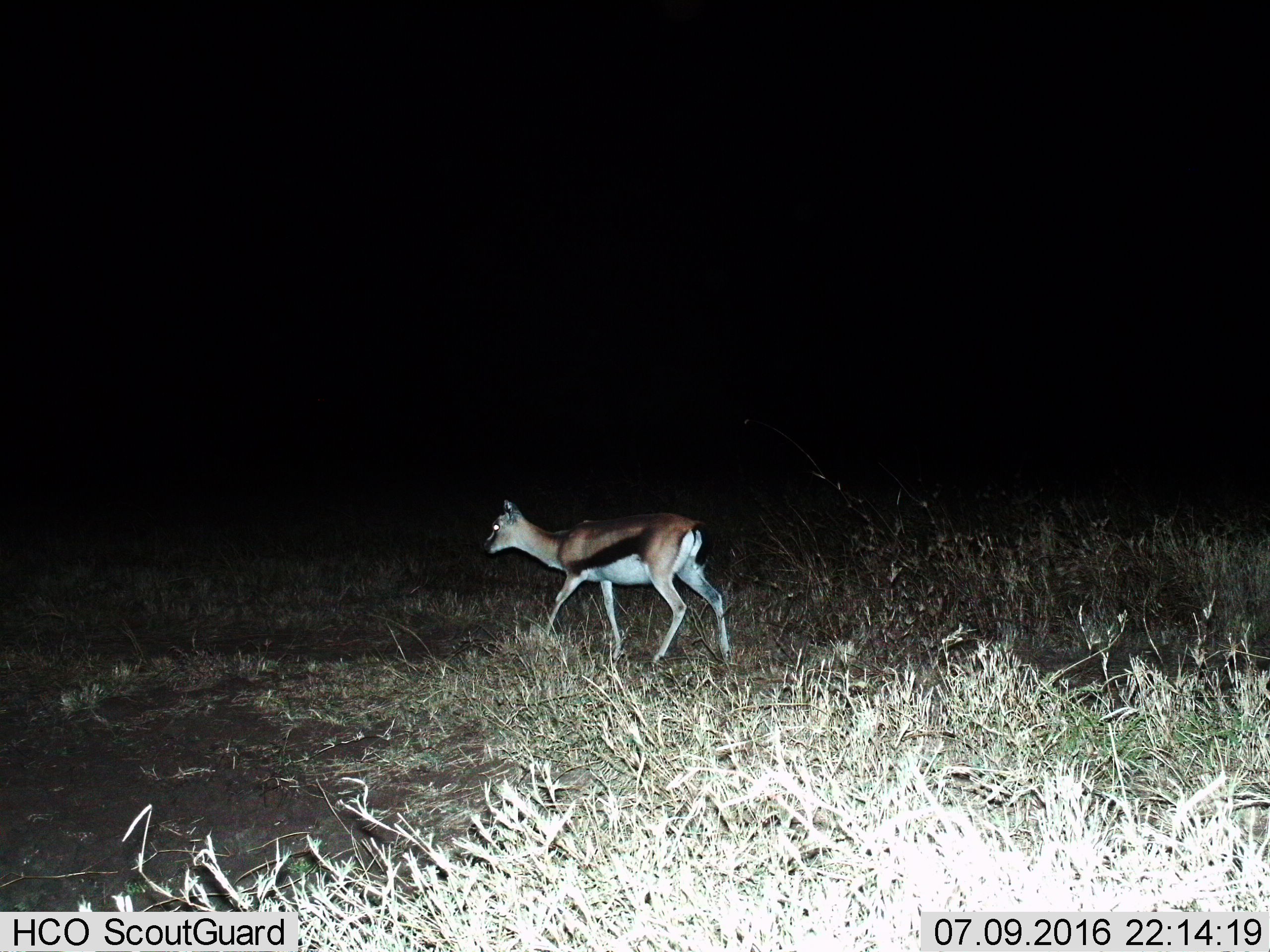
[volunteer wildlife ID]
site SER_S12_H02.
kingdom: Animalia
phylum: Chordata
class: Mammalia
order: Artiodactyla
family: Bovidae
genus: Eudorcas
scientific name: Eudorcas thomsonii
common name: thomson's gazelle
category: gazellethomsons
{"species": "gazellethomsons (thomson's gazelle) (Eudorcas thomsonii)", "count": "1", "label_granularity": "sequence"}